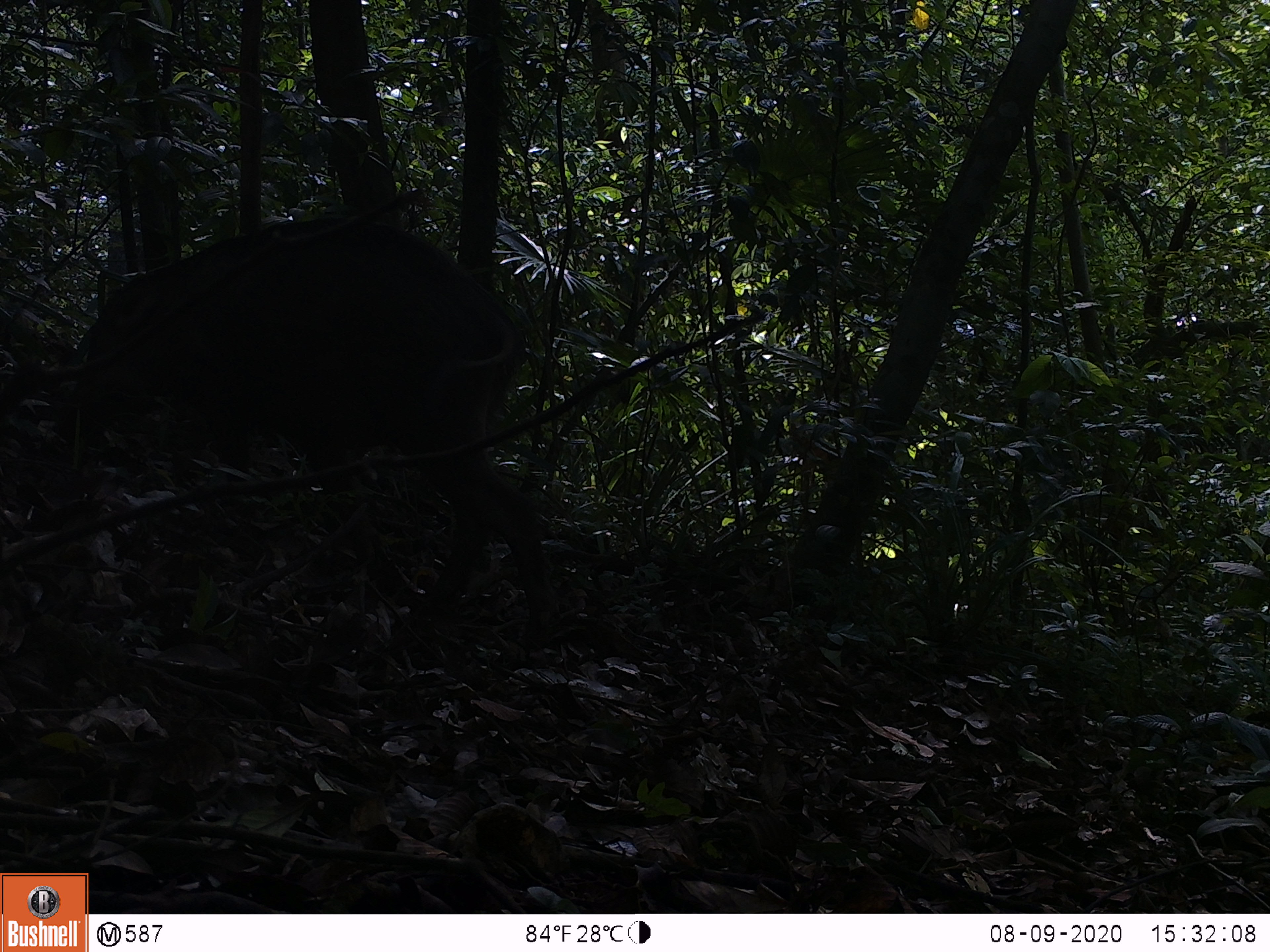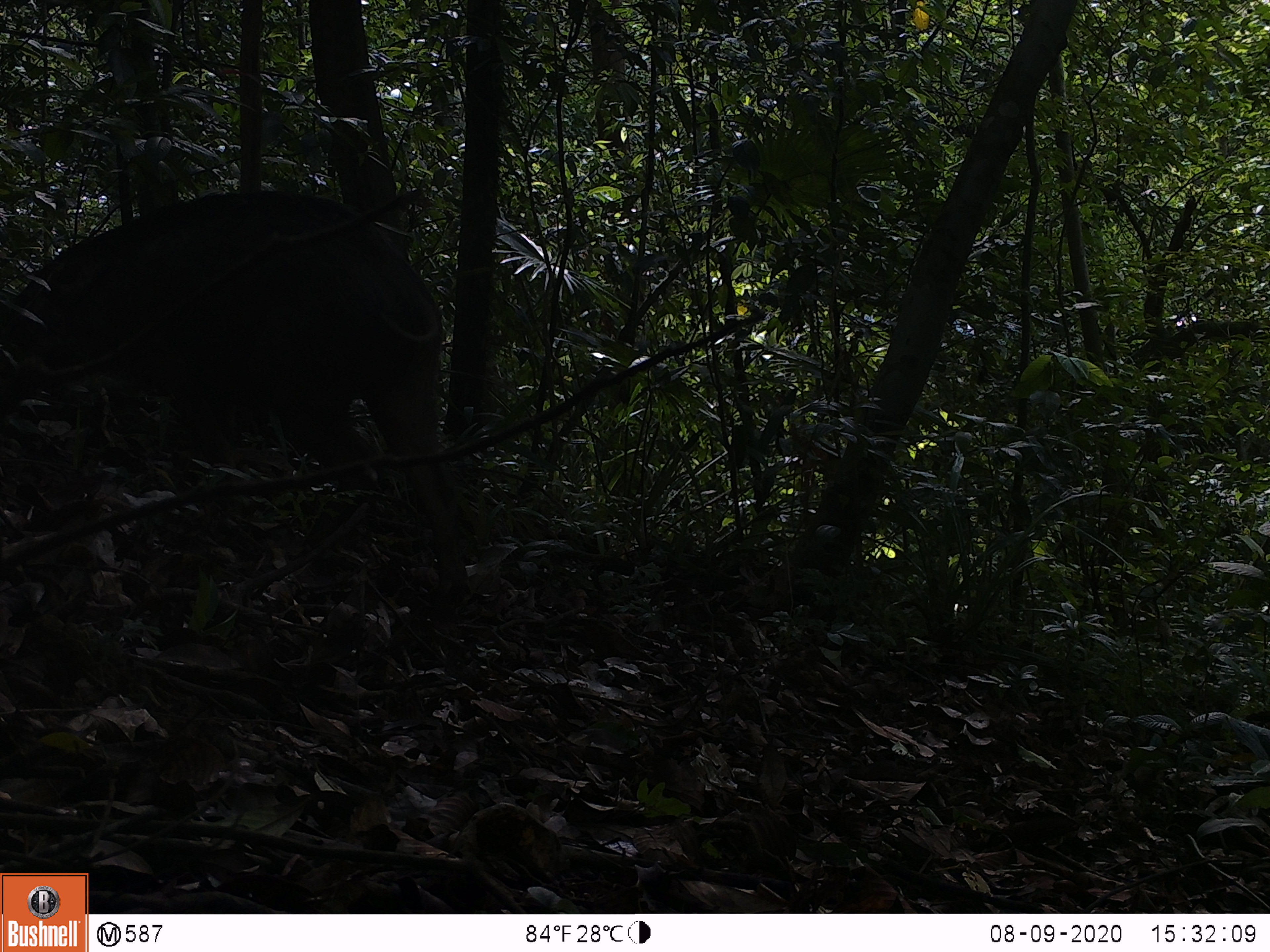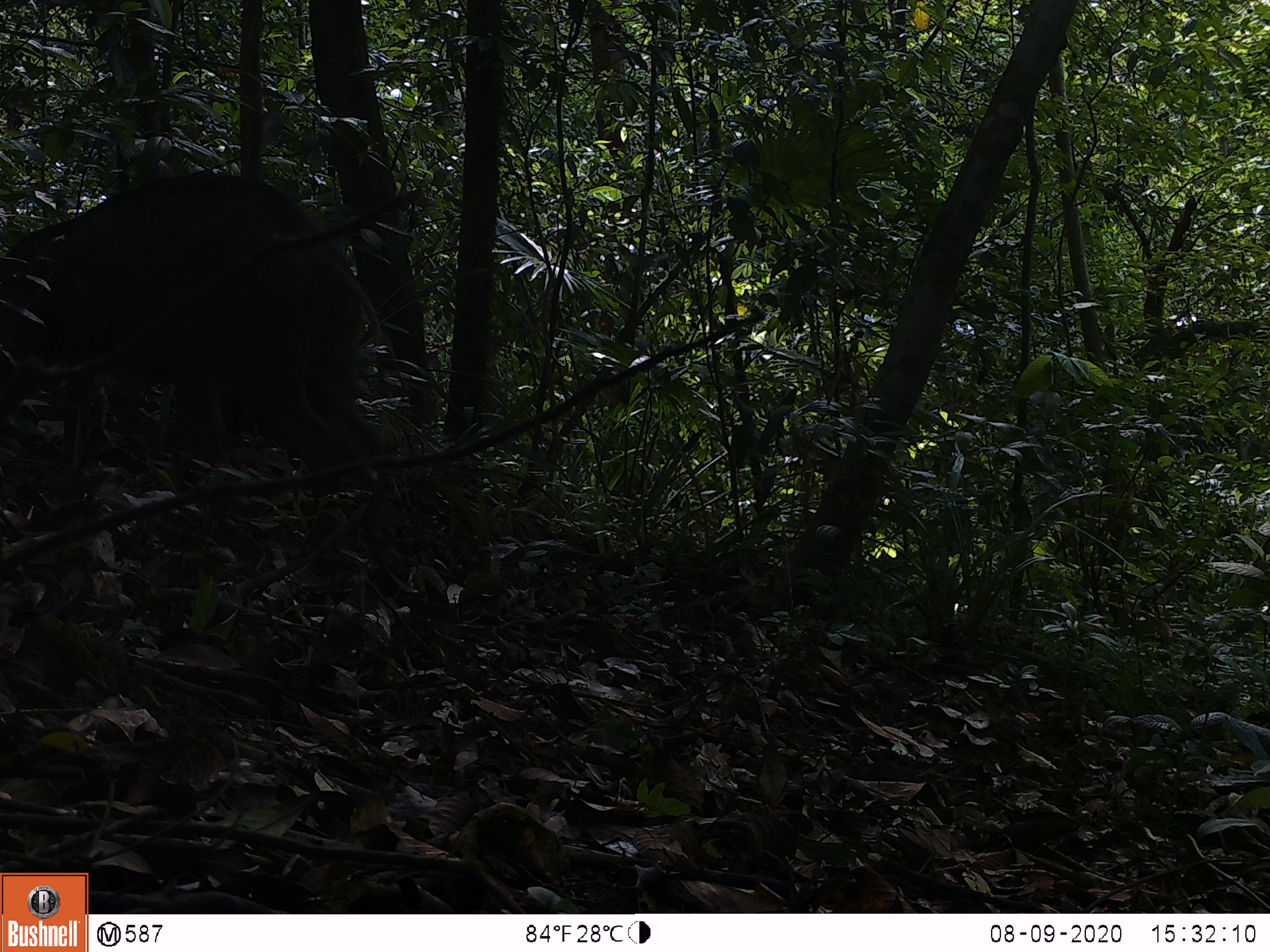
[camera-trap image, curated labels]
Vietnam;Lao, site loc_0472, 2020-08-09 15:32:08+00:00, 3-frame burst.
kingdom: Animalia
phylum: Chordata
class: Mammalia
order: Artiodactyla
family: Suidae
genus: Sus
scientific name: Sus scrofa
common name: eurasian wild pig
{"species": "eurasian wild pig (Sus scrofa)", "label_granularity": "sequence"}